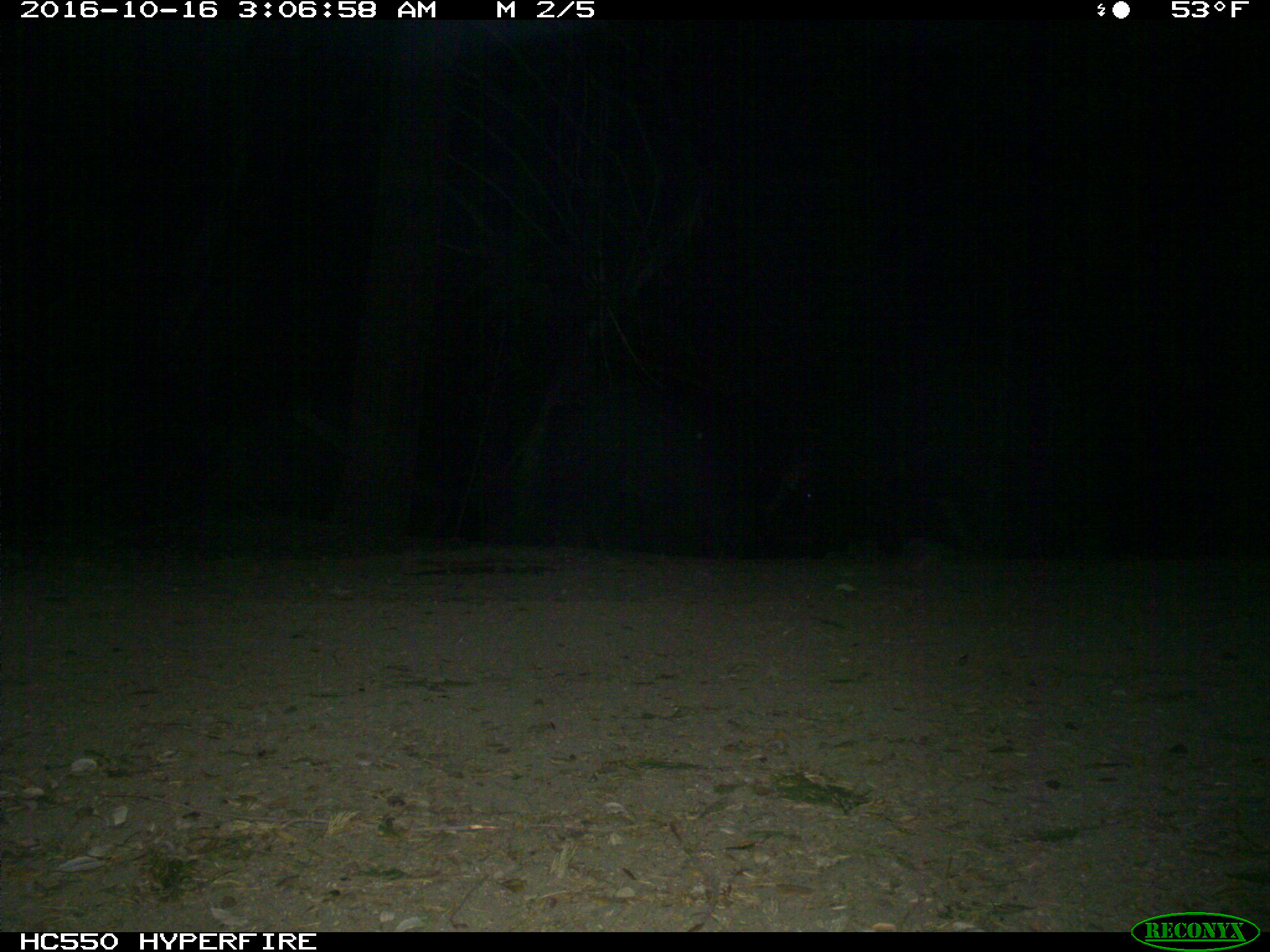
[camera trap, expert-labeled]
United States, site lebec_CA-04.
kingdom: Animalia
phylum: Chordata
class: Mammalia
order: Artiodactyla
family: Suidae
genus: Sus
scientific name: Sus scrofa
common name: wild boar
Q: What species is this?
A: Sus scrofa (wild boar).